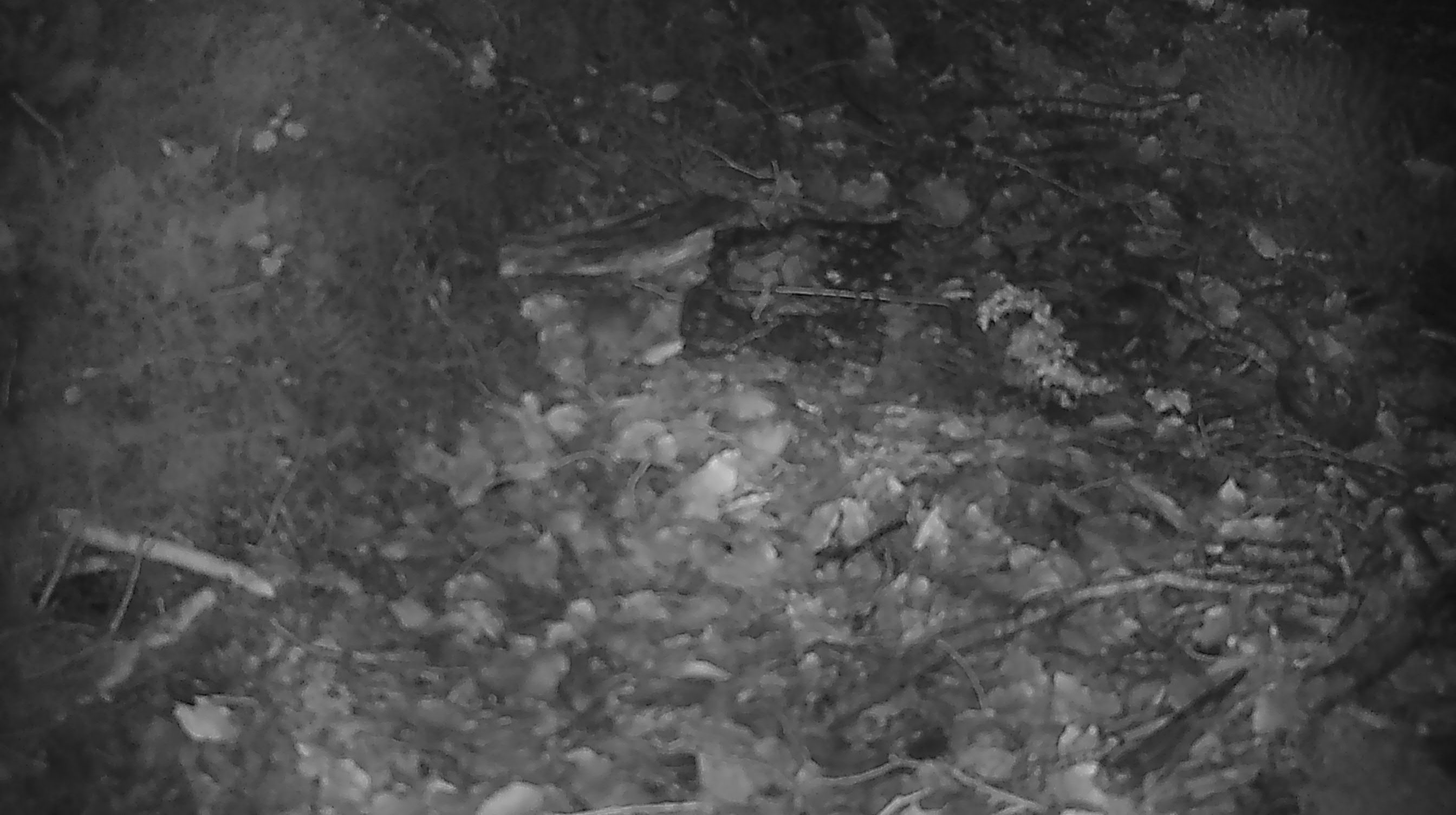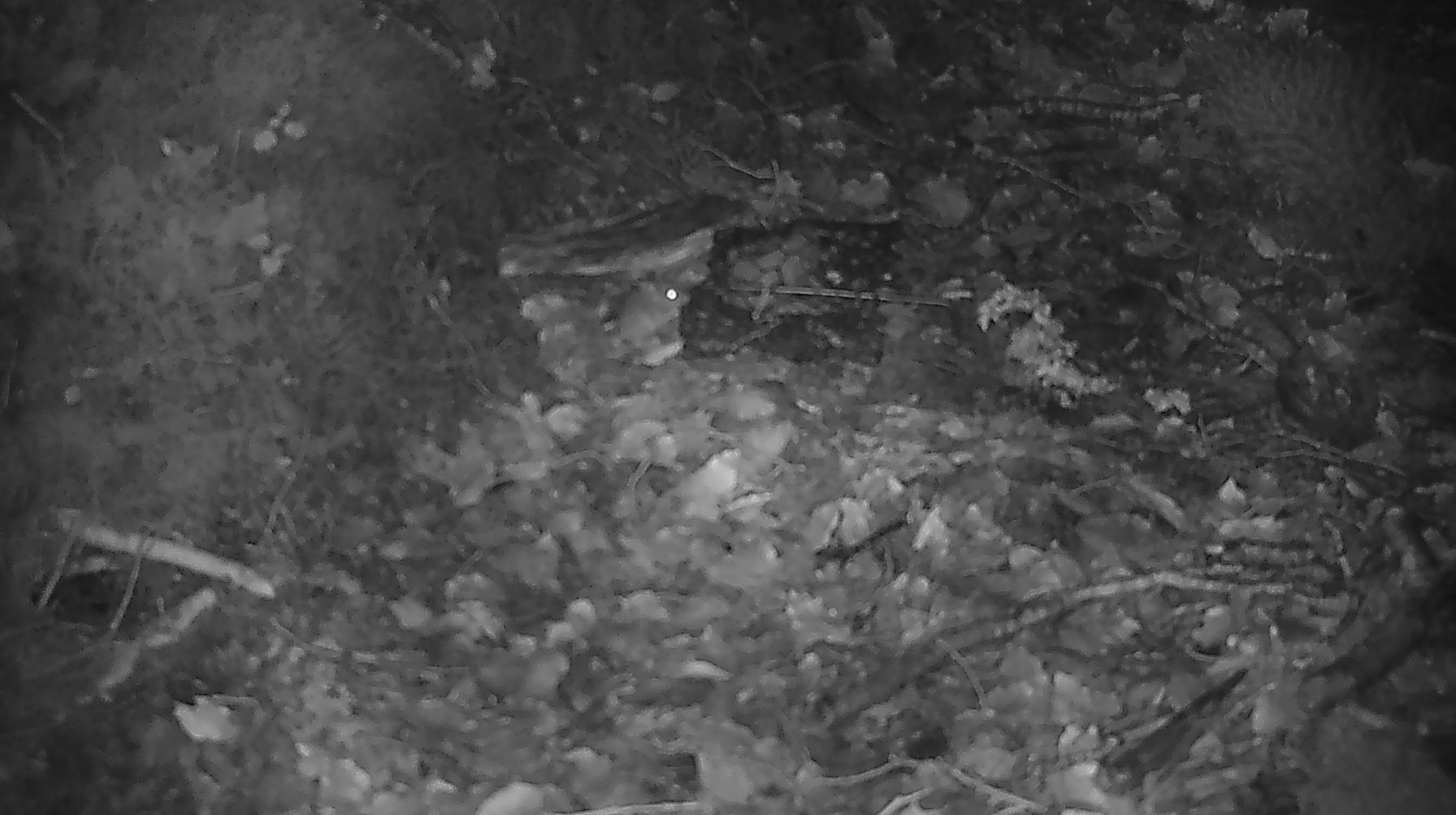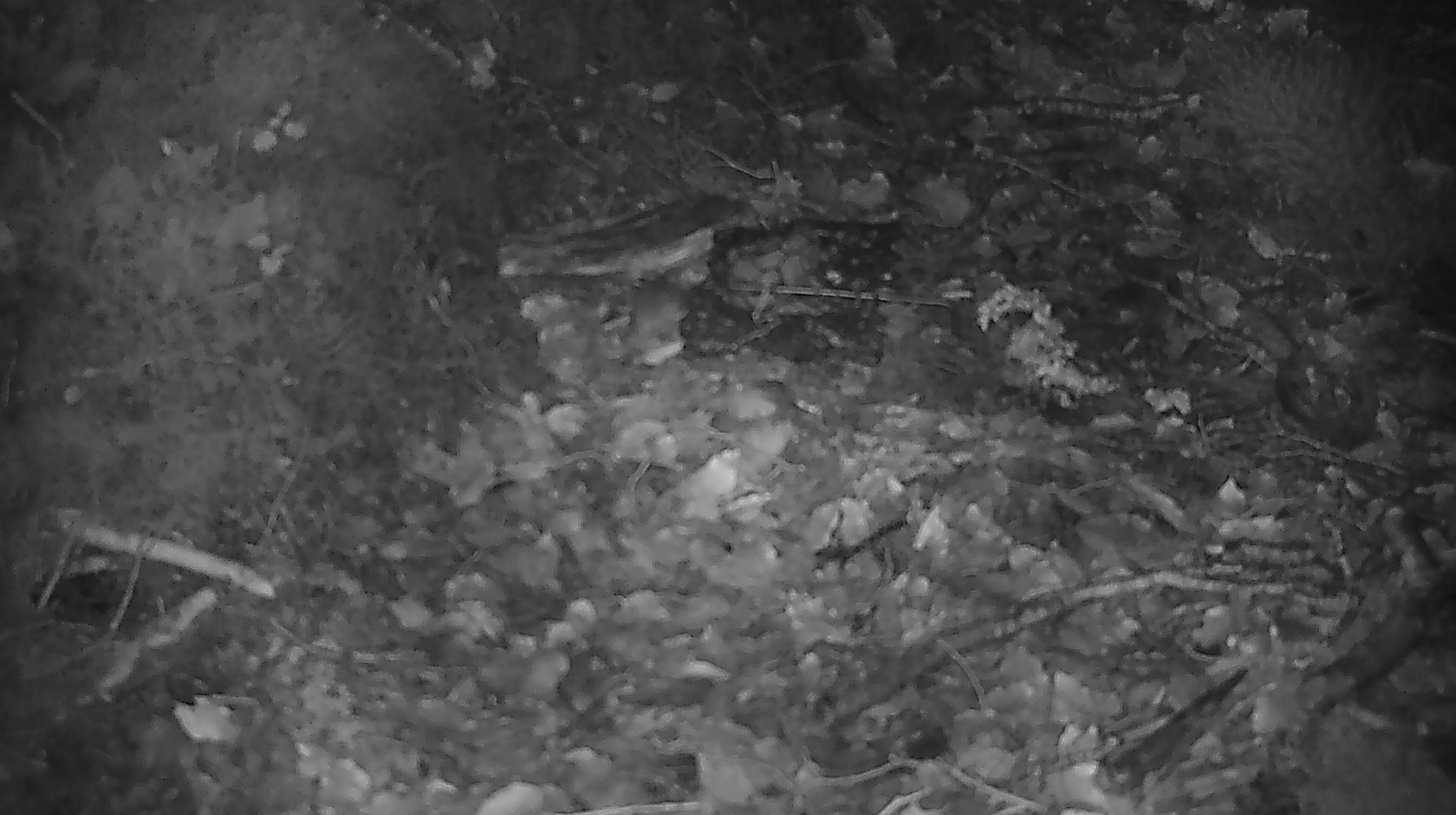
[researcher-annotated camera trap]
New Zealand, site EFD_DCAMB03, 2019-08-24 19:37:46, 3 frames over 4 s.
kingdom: Animalia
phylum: Chordata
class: Mammalia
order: Rodentia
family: Muridae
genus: Mus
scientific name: Mus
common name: mouse